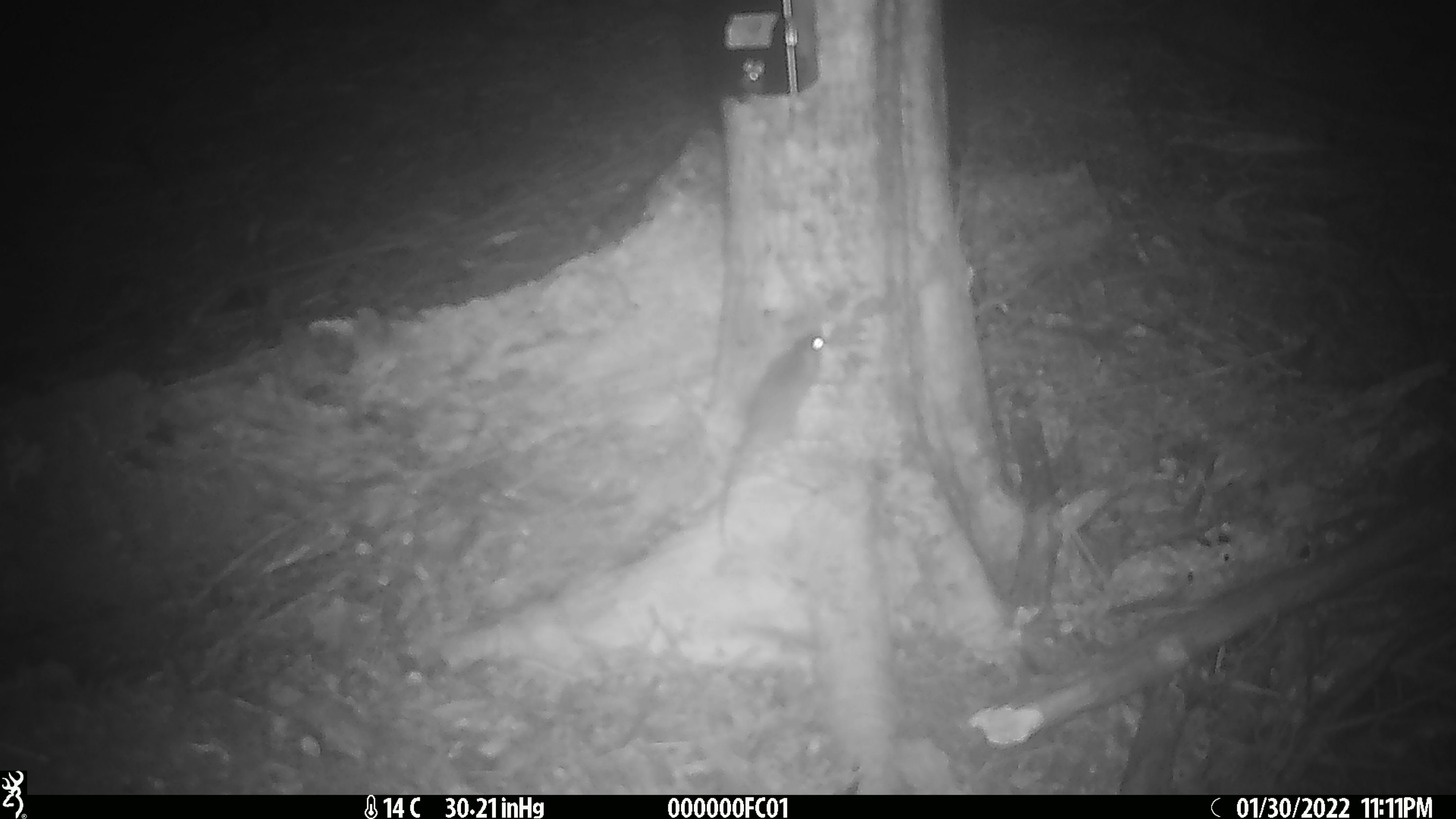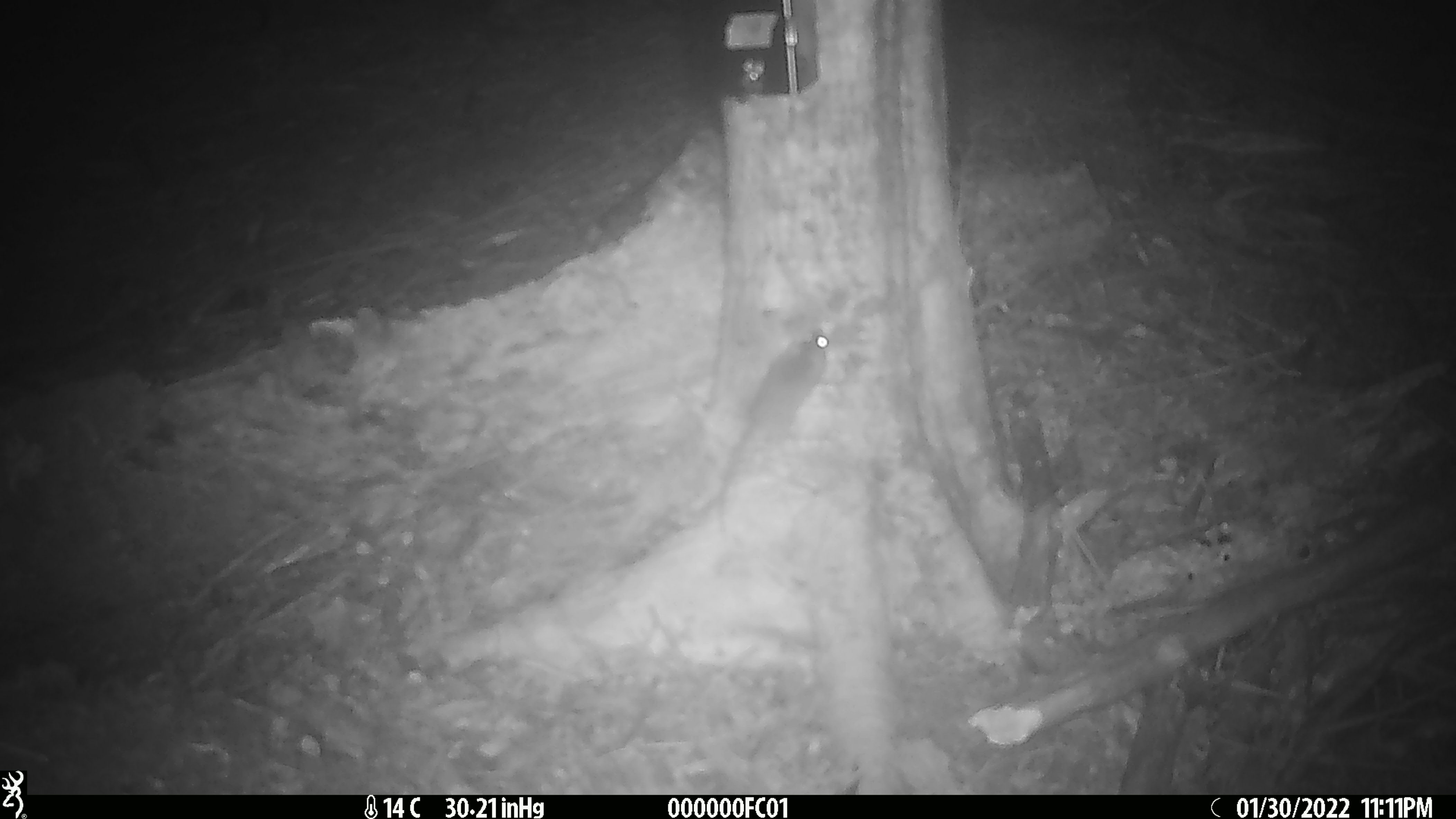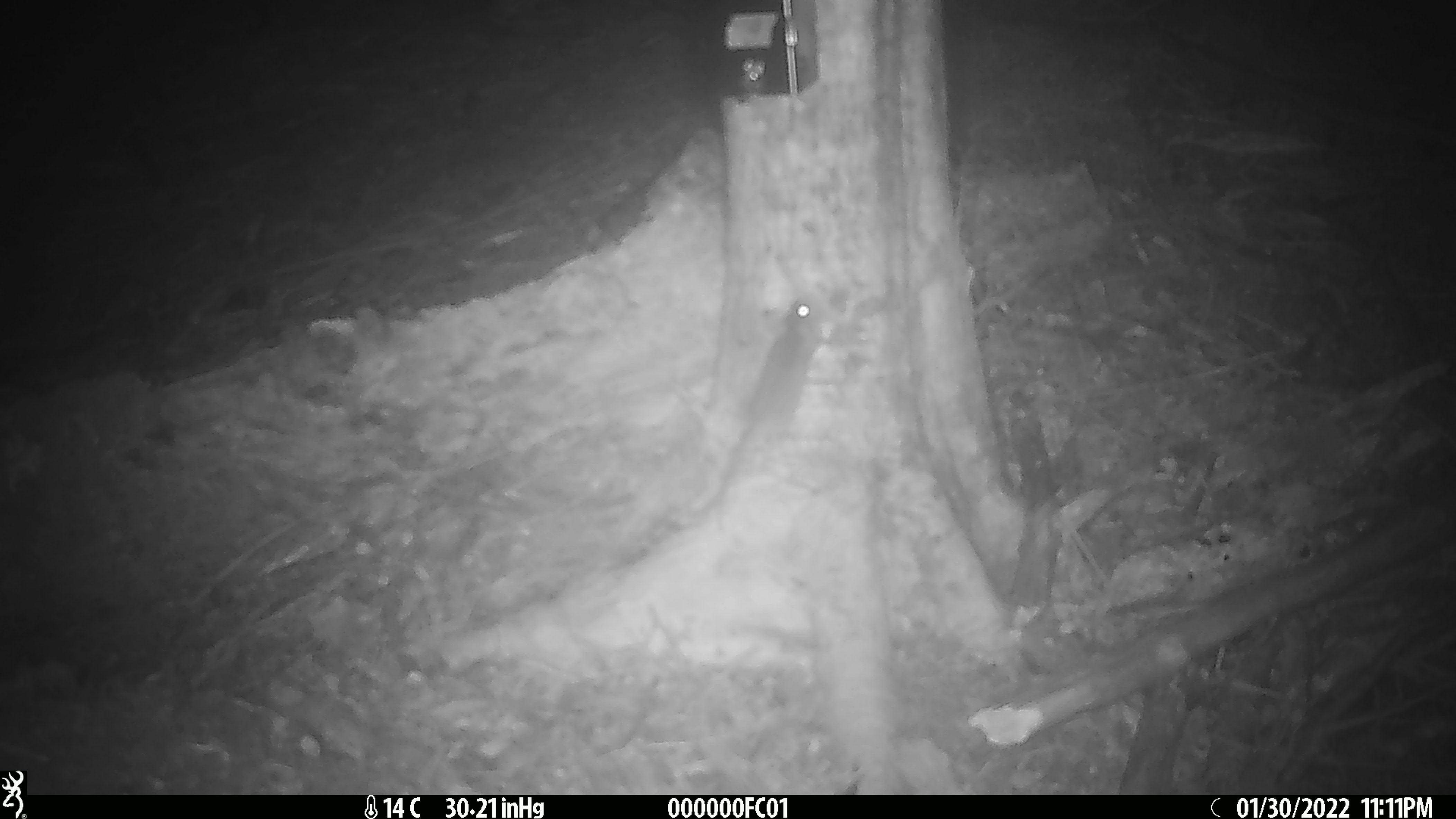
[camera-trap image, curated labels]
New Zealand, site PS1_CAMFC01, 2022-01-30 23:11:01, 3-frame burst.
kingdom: Animalia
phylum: Chordata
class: Mammalia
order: Rodentia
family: Muridae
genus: Mus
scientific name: Mus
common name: mouse